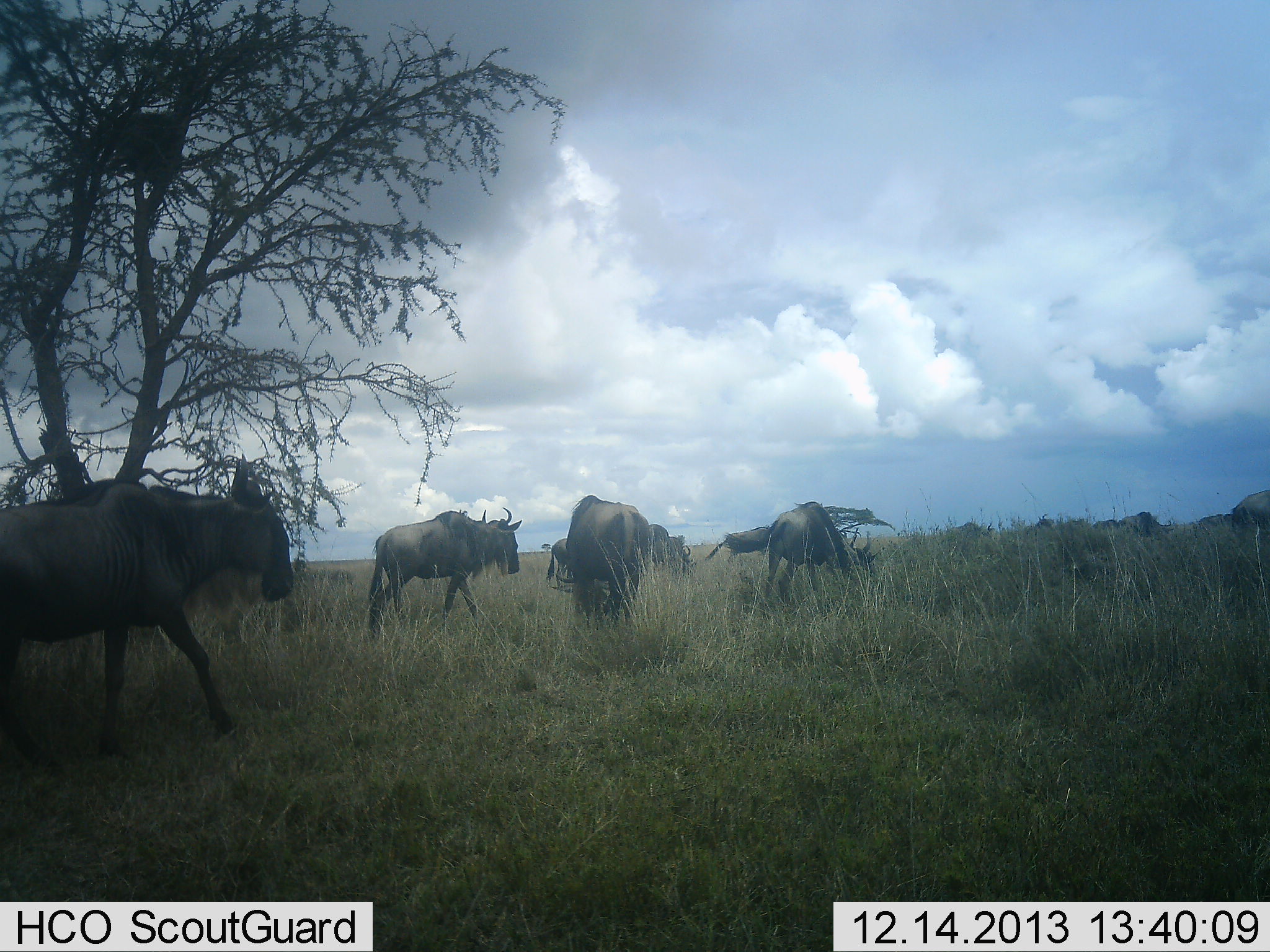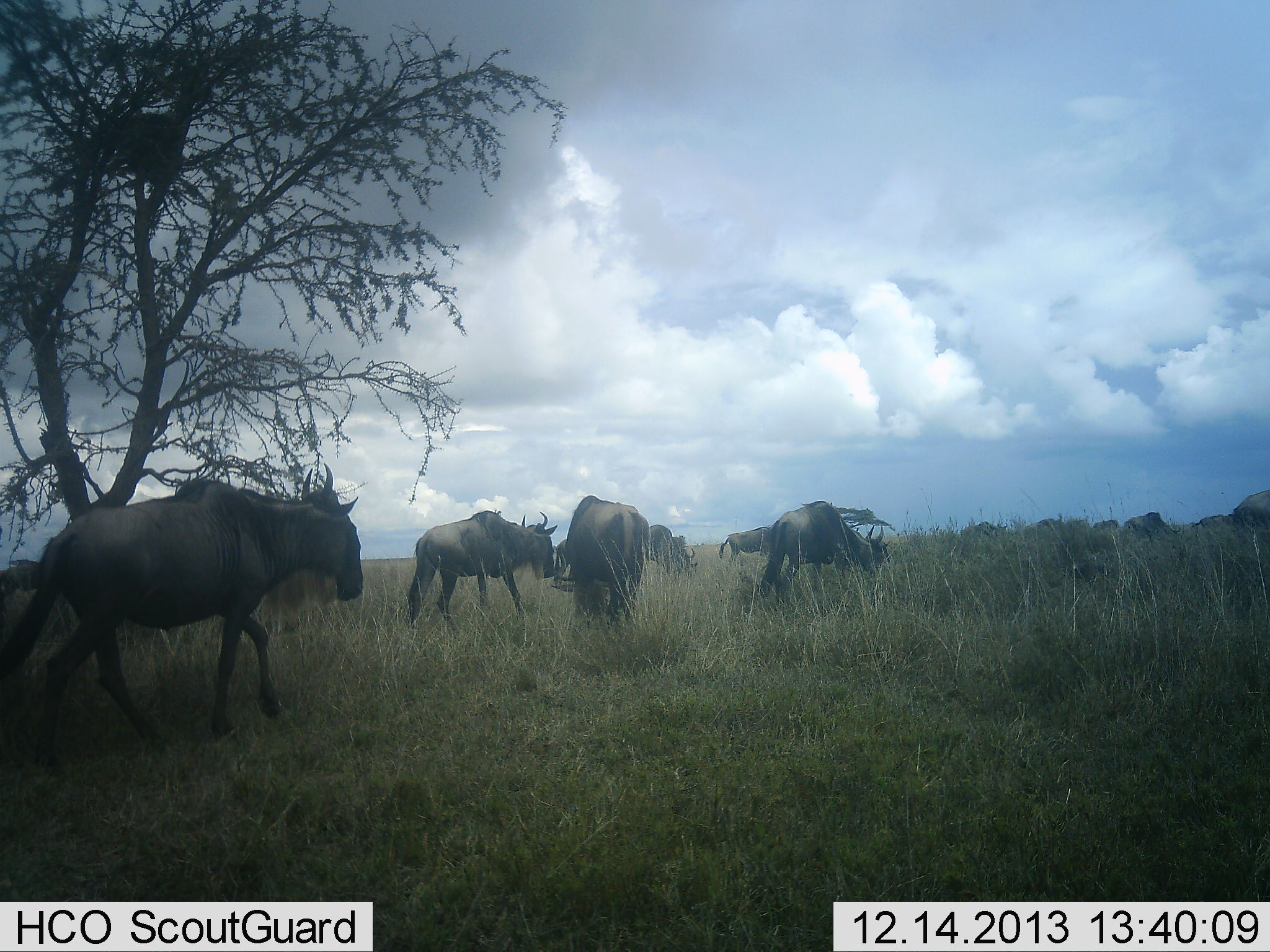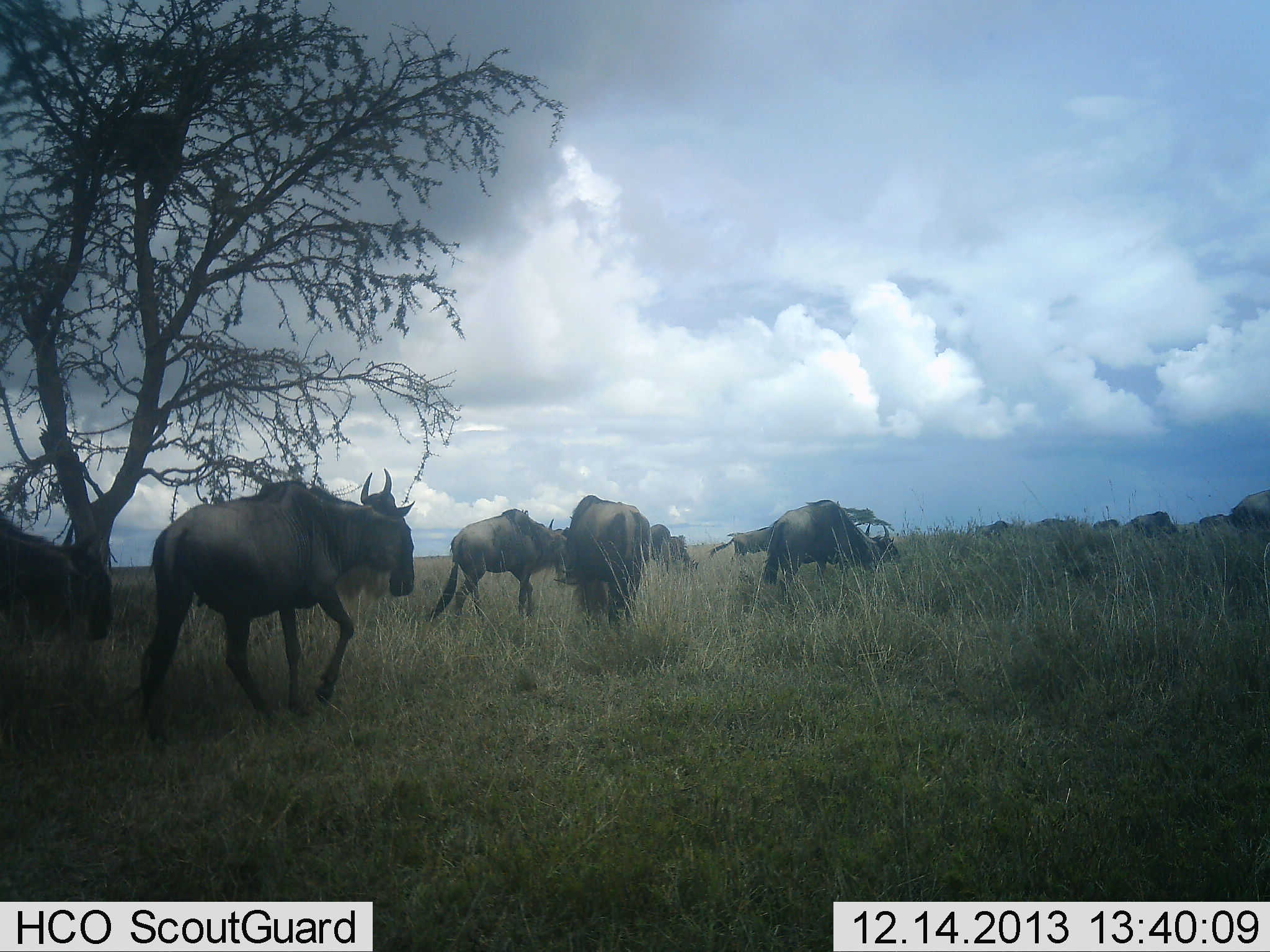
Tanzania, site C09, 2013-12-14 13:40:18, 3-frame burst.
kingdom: Animalia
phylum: Chordata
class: Mammalia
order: Artiodactyla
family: Bovidae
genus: Connochaetes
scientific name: Connochaetes taurinus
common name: blue wildebeest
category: wildebeest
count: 11-50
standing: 30%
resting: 0%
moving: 100%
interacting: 0%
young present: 0%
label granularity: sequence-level